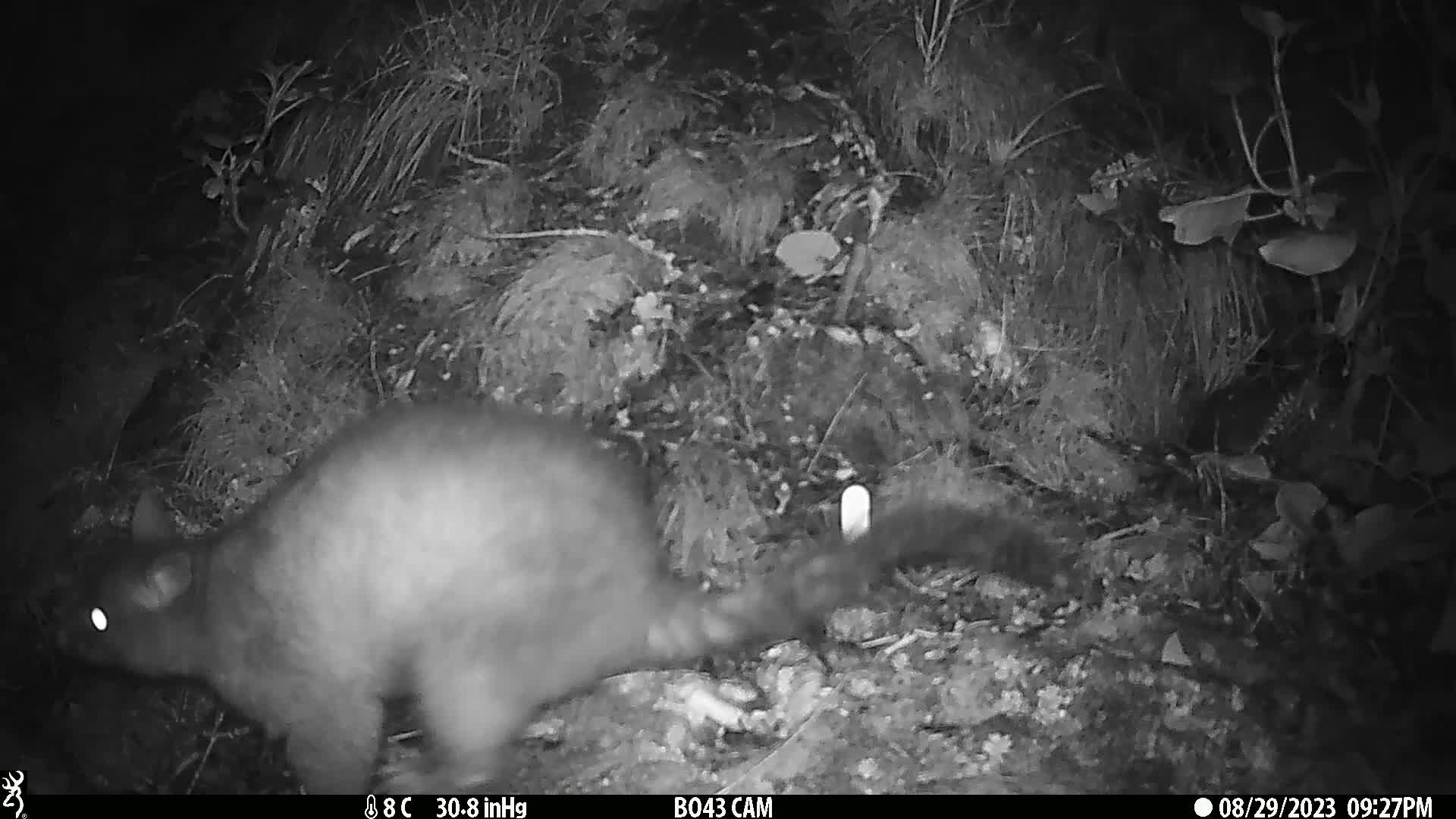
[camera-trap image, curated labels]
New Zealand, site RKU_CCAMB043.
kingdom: Animalia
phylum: Chordata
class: Mammalia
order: Diprotodontia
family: Phalangeridae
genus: Trichosurus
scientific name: Trichosurus vulpecula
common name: common brushtail possum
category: possum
Possum (common brushtail possum) (Trichosurus vulpecula).